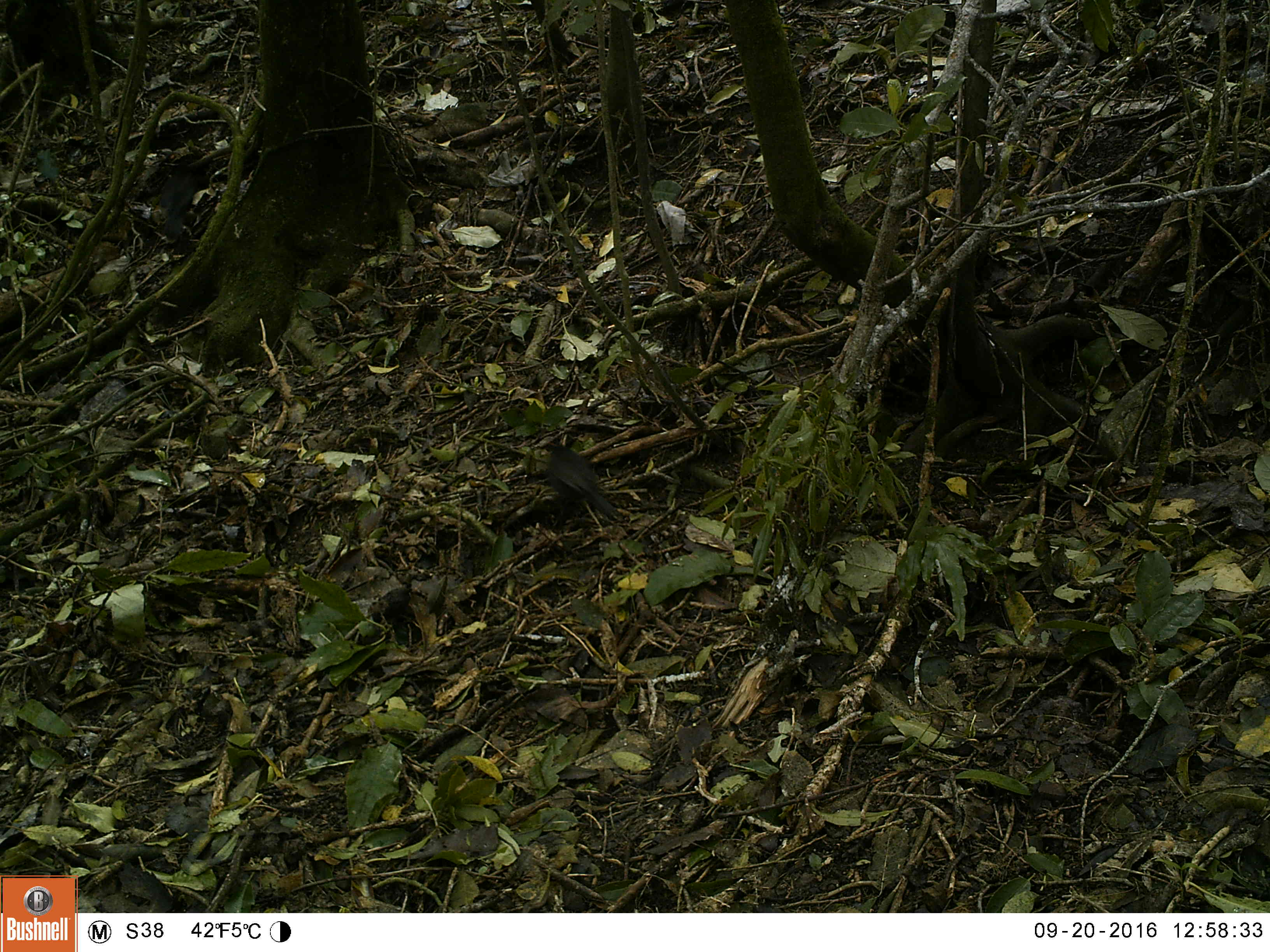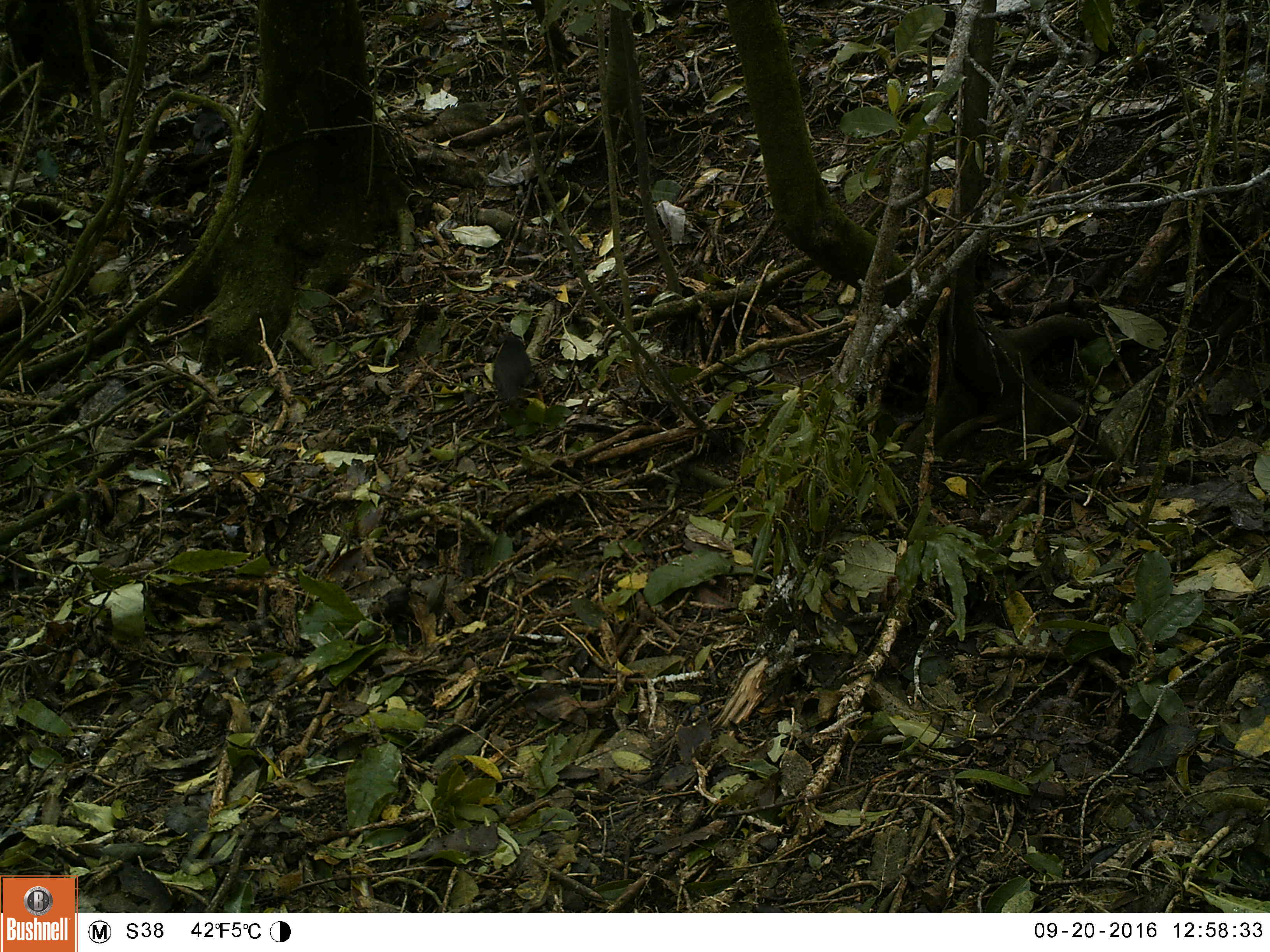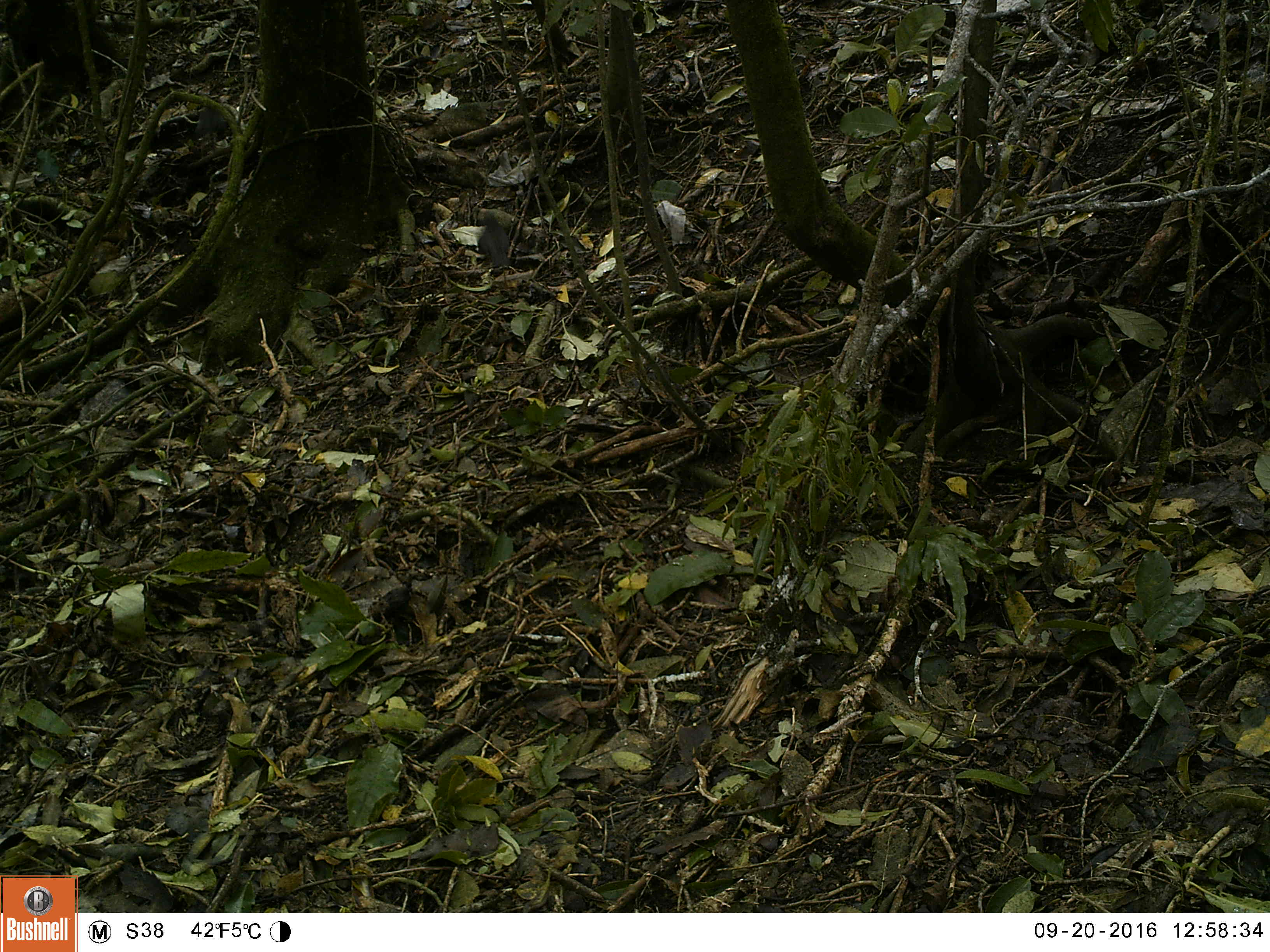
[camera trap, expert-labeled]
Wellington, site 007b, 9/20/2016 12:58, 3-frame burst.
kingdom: Animalia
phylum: Chordata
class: Aves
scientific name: Aves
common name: bird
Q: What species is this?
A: Bird (Aves).